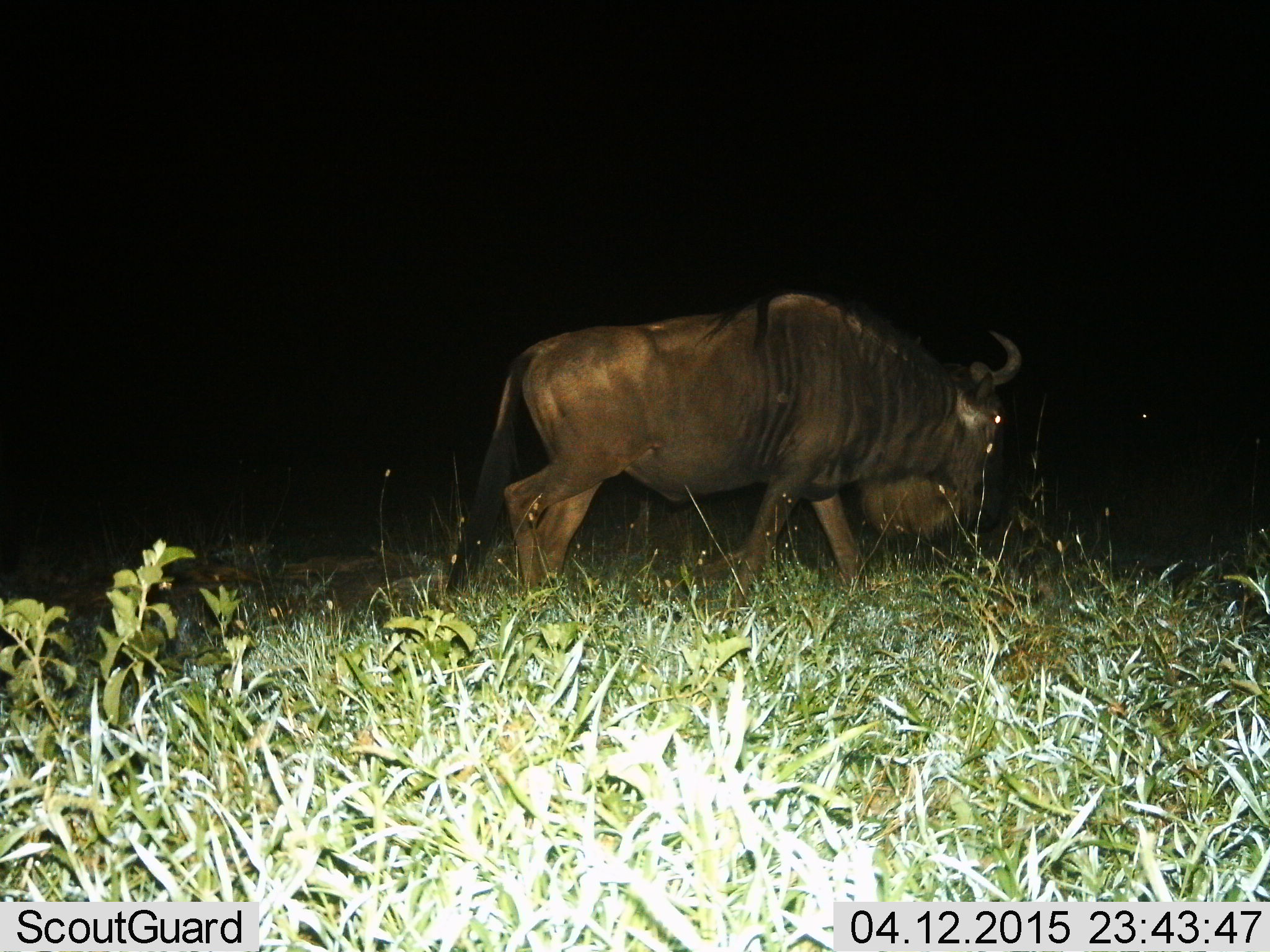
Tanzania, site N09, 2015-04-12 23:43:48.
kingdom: Animalia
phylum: Chordata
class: Mammalia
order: Artiodactyla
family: Bovidae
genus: Connochaetes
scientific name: Connochaetes taurinus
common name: blue wildebeest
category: wildebeest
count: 2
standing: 10%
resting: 0%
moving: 90%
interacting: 0%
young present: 0%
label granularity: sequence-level